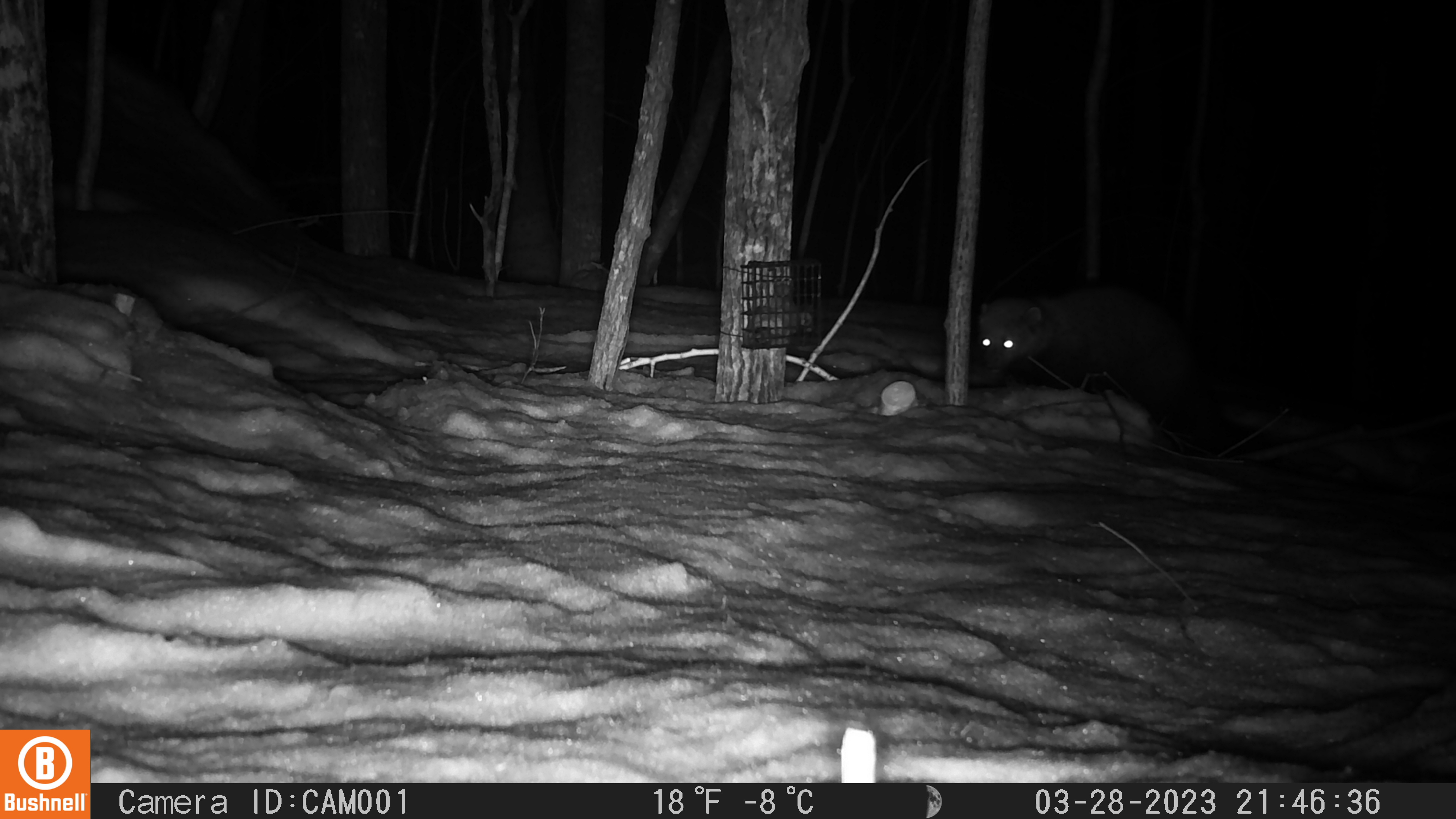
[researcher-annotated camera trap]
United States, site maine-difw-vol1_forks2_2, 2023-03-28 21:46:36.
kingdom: Animalia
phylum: Chordata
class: Mammalia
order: Carnivora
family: Mustelidae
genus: Pekania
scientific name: Pekania pennanti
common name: fisher